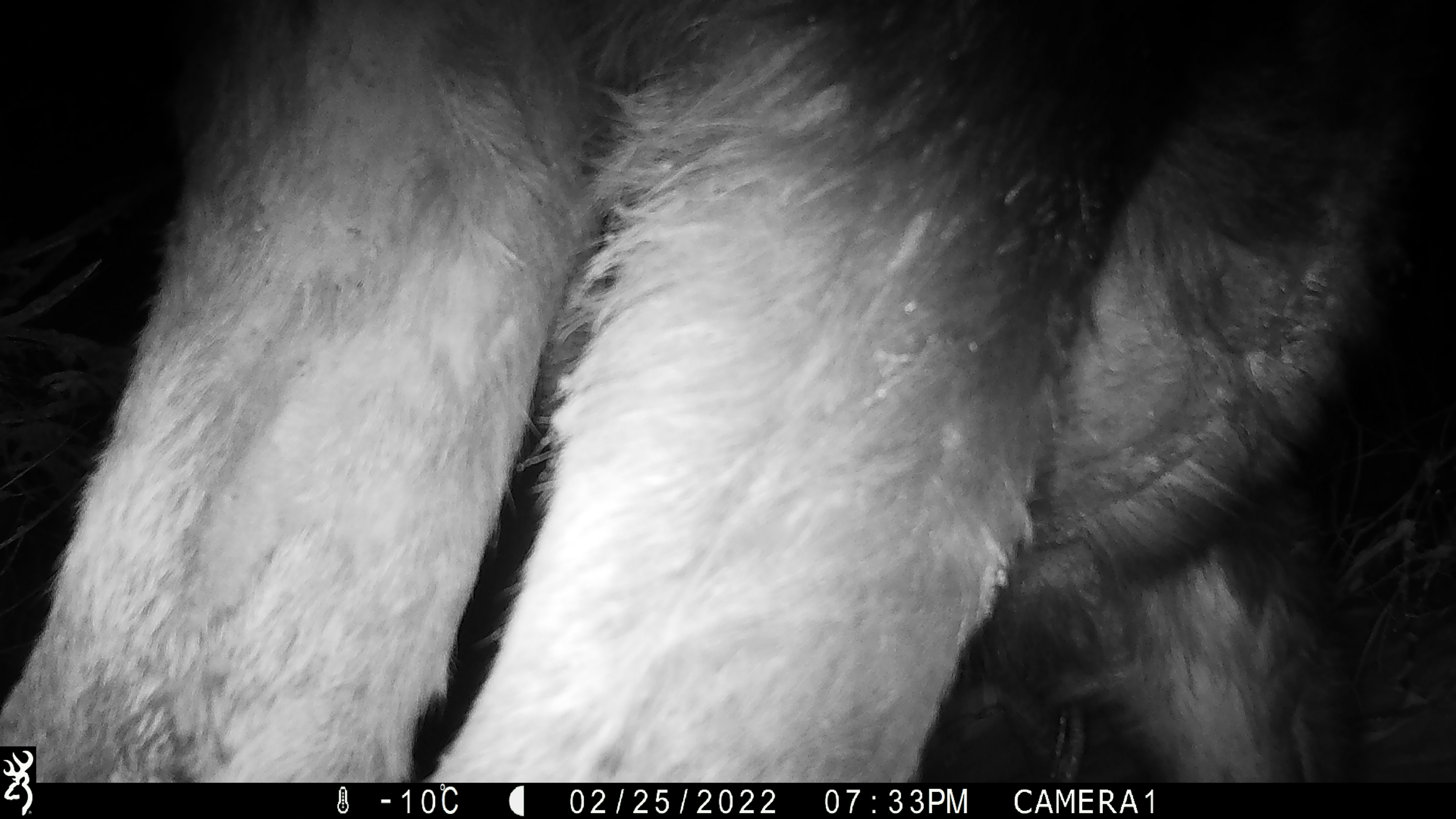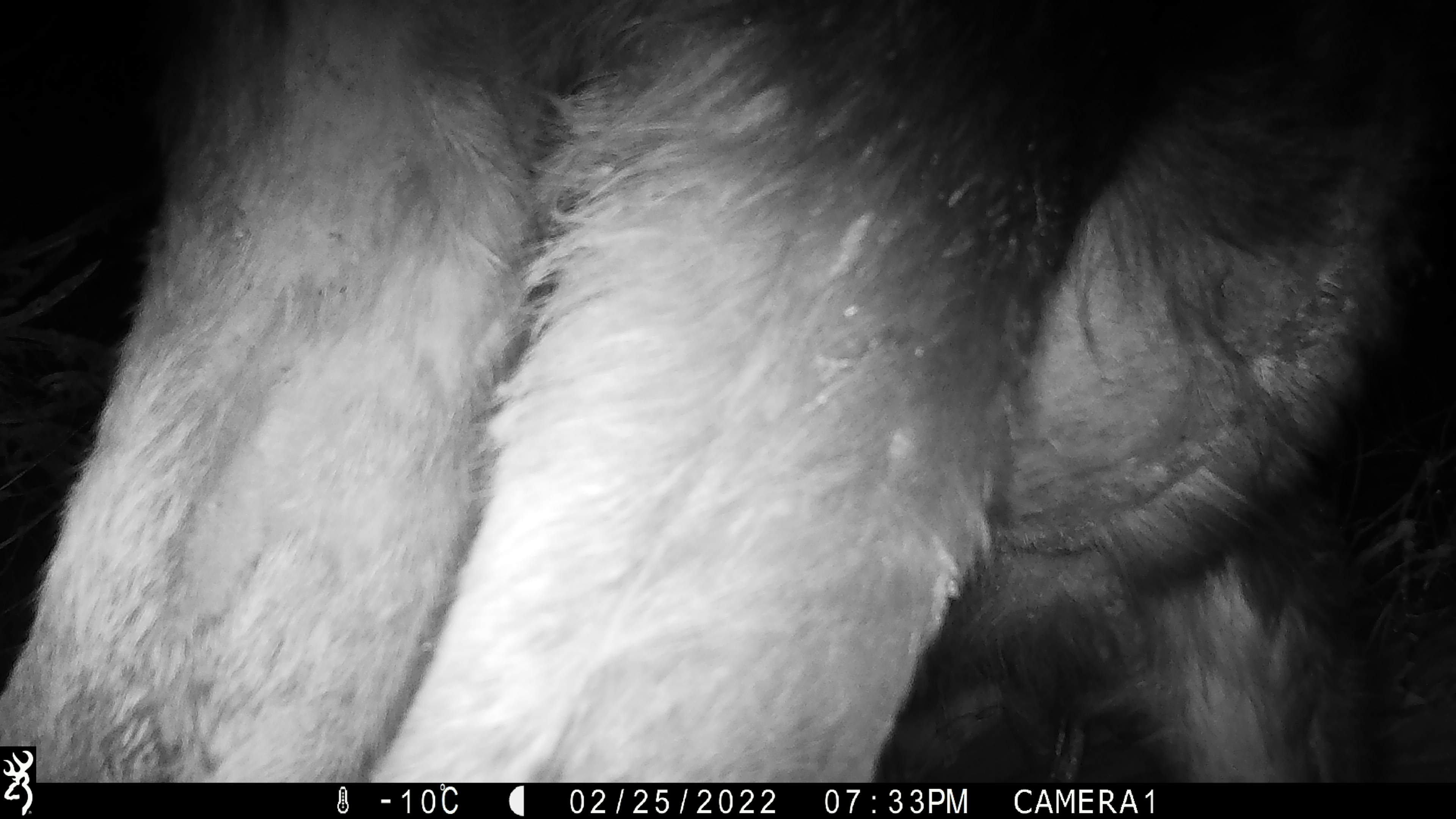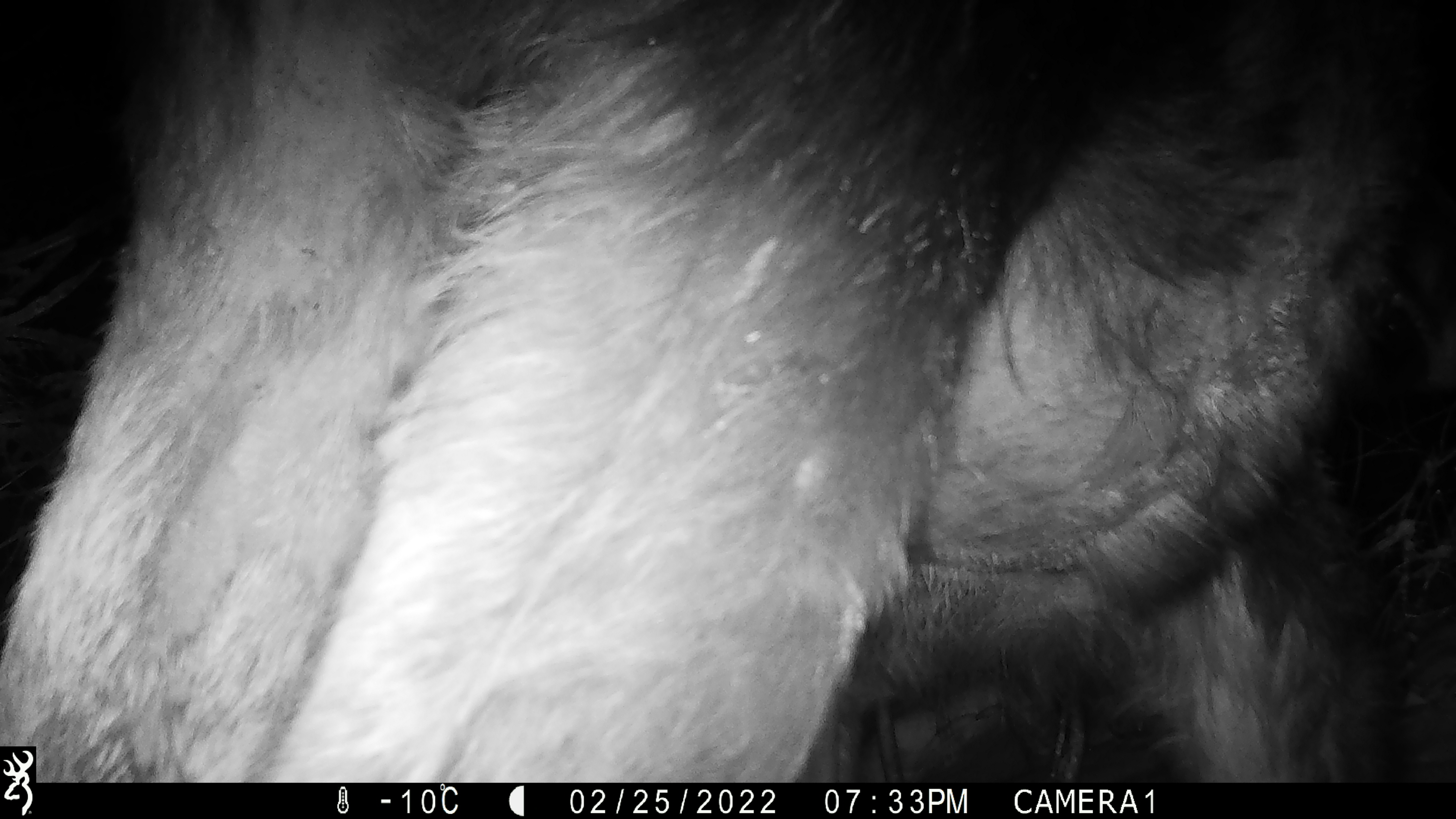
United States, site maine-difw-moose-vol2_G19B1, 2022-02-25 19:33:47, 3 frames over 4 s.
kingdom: Animalia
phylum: Chordata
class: Mammalia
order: Artiodactyla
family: Cervidae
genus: Alces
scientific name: Alces alces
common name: moose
Moose (Alces alces).